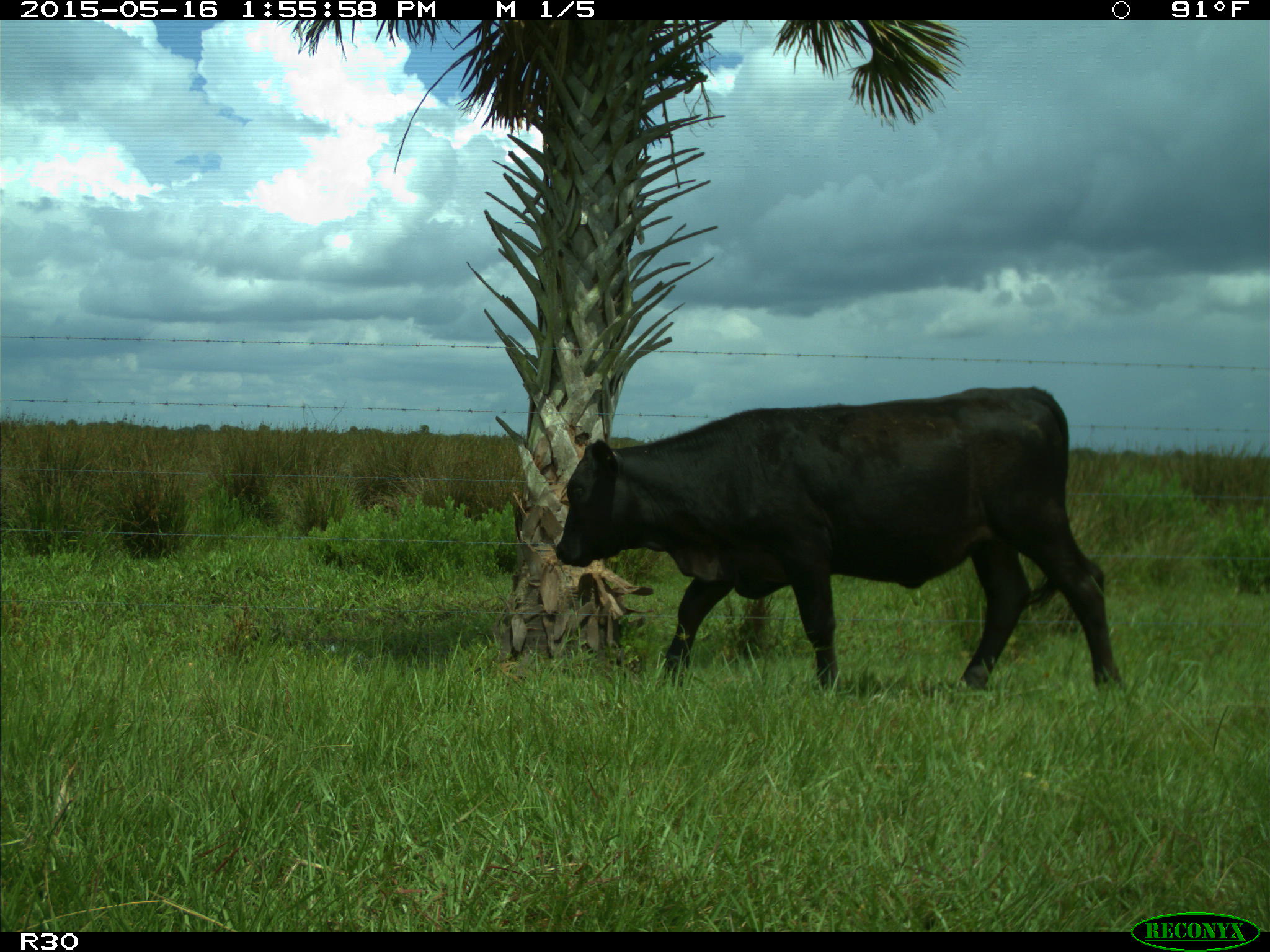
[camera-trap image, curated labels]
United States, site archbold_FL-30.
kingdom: Animalia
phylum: Chordata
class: Mammalia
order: Artiodactyla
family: Bovidae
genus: Bos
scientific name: Bos taurus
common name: domestic cow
Bos taurus (domestic cow).